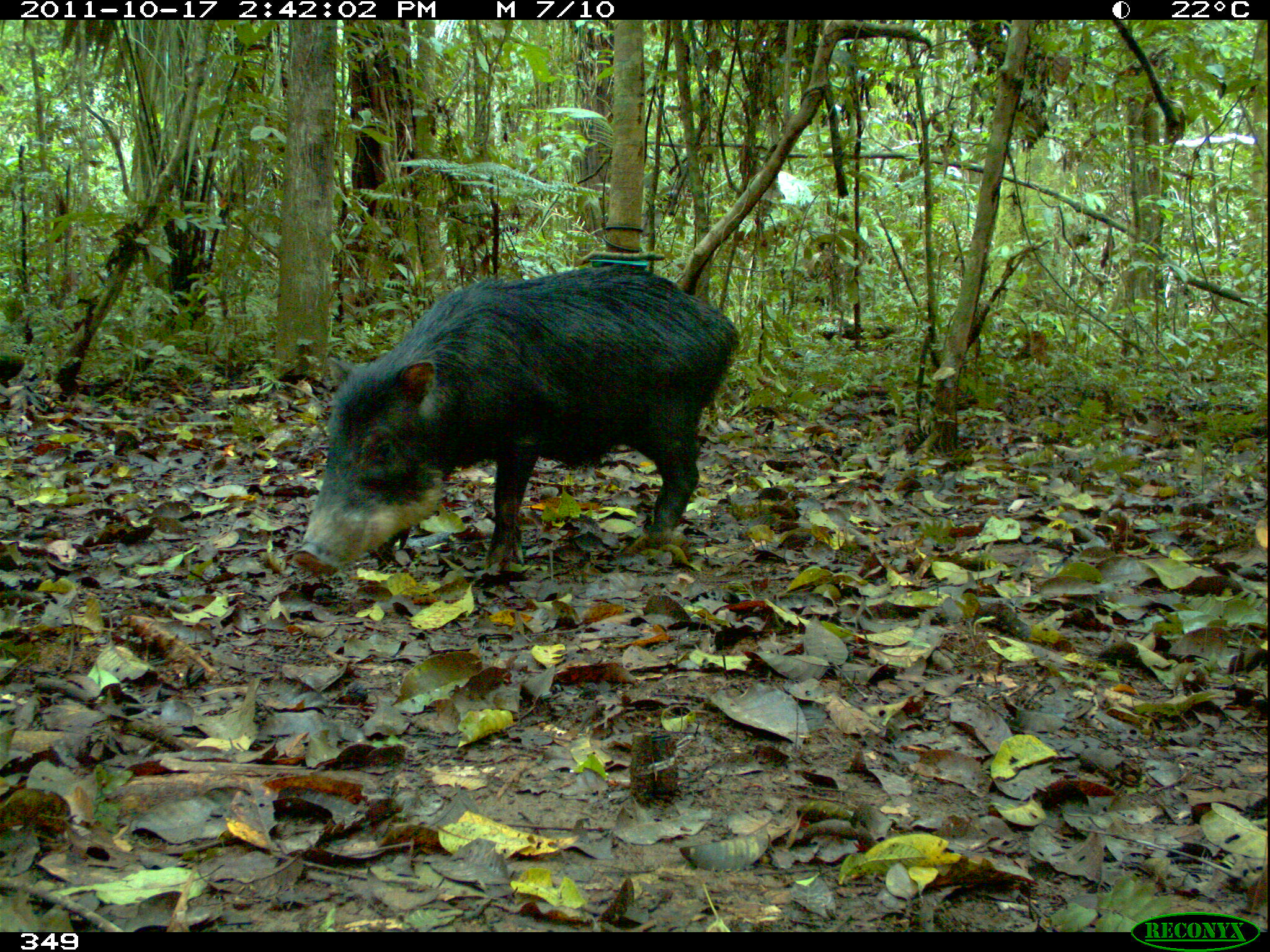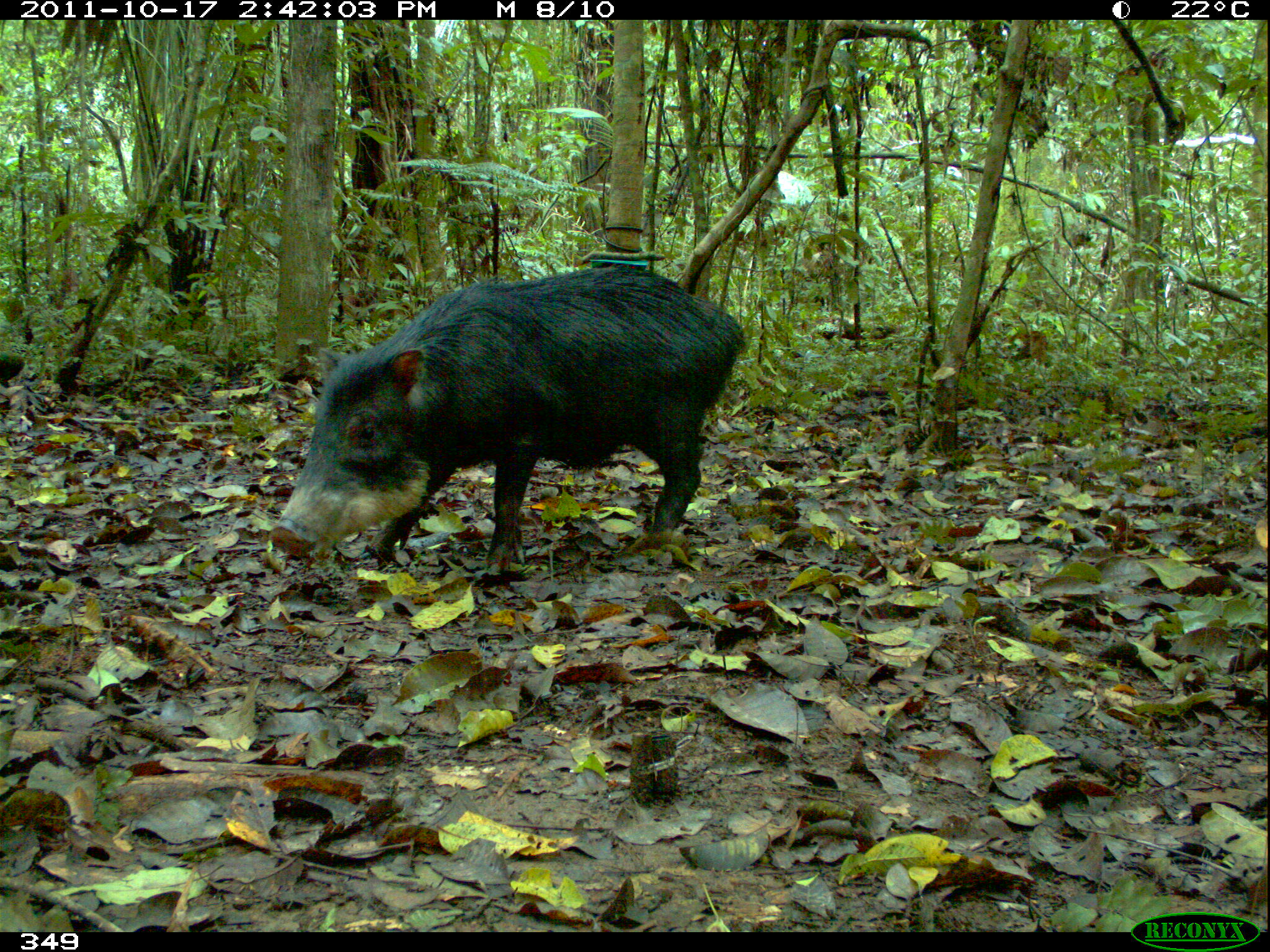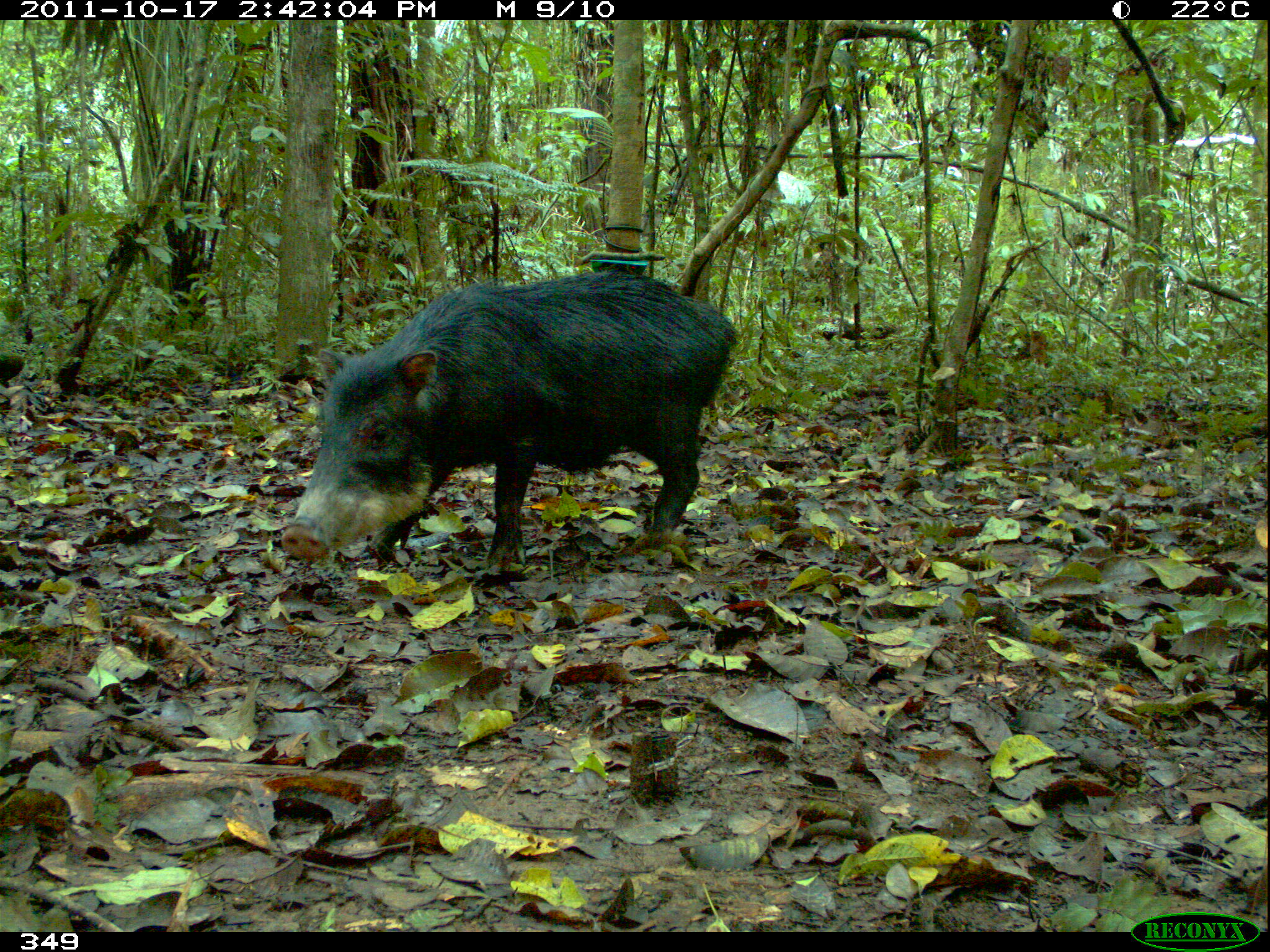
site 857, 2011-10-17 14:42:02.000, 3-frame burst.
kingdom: Animalia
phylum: Chordata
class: Mammalia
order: Artiodactyla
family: Tayassuidae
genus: Tayassu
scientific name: Tayassu pecari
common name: white-lipped peccary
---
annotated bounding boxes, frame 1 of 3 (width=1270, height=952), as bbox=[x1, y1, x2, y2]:
tayassu pecari: bbox=[290, 263, 742, 579]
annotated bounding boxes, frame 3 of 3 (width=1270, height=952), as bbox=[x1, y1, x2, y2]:
tayassu pecari: bbox=[280, 270, 739, 575]